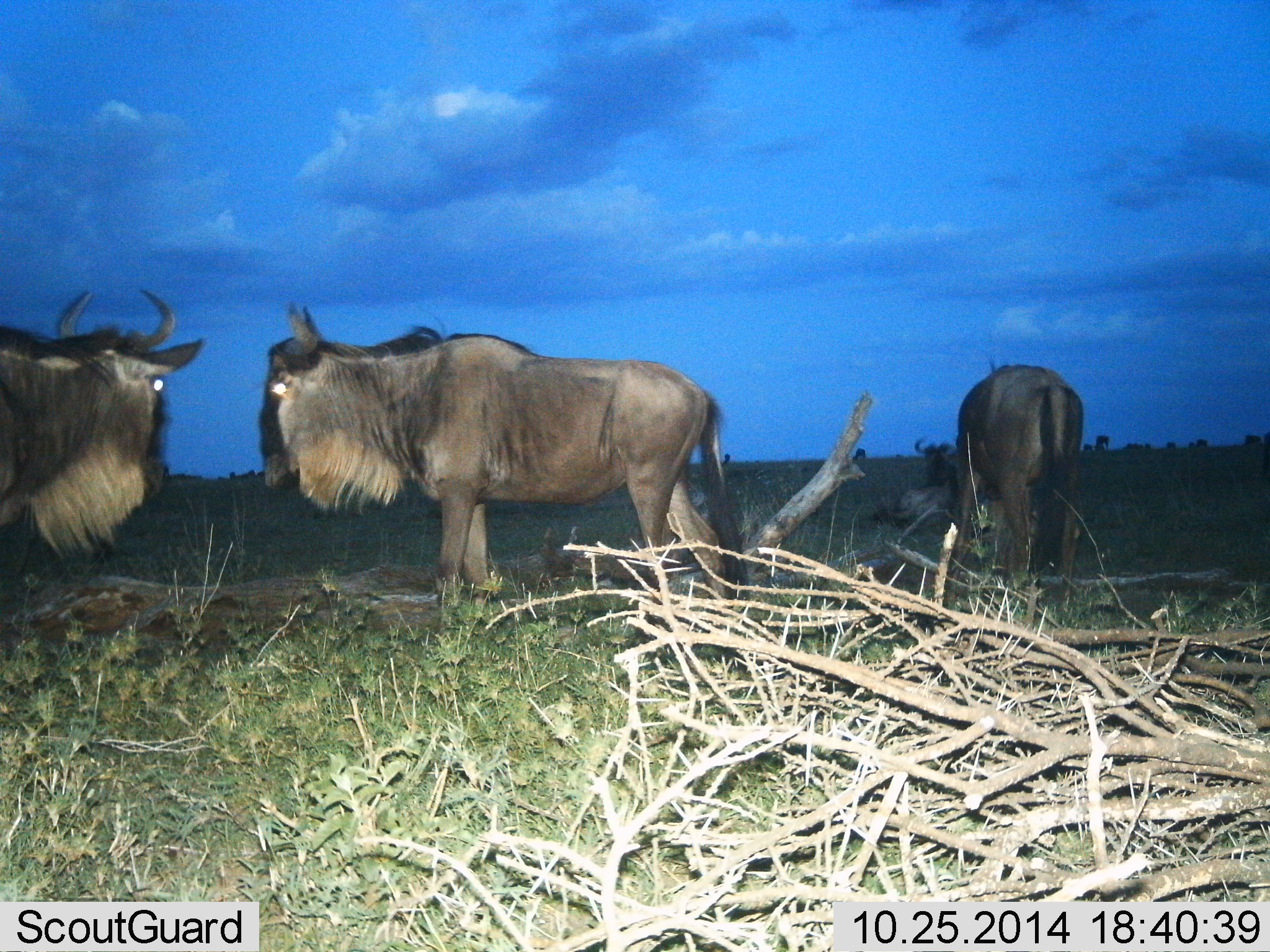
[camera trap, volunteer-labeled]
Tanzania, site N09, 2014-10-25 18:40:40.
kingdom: Animalia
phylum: Chordata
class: Mammalia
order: Artiodactyla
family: Bovidae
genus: Connochaetes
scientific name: Connochaetes taurinus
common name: blue wildebeest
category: wildebeest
Wildebeest (blue wildebeest) (Connochaetes taurinus), count 4. Behavior (volunteer vote fractions): standing 90%, resting 40%, moving 10%, interacting 0%. Young present (vote fraction): 0%. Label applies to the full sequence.